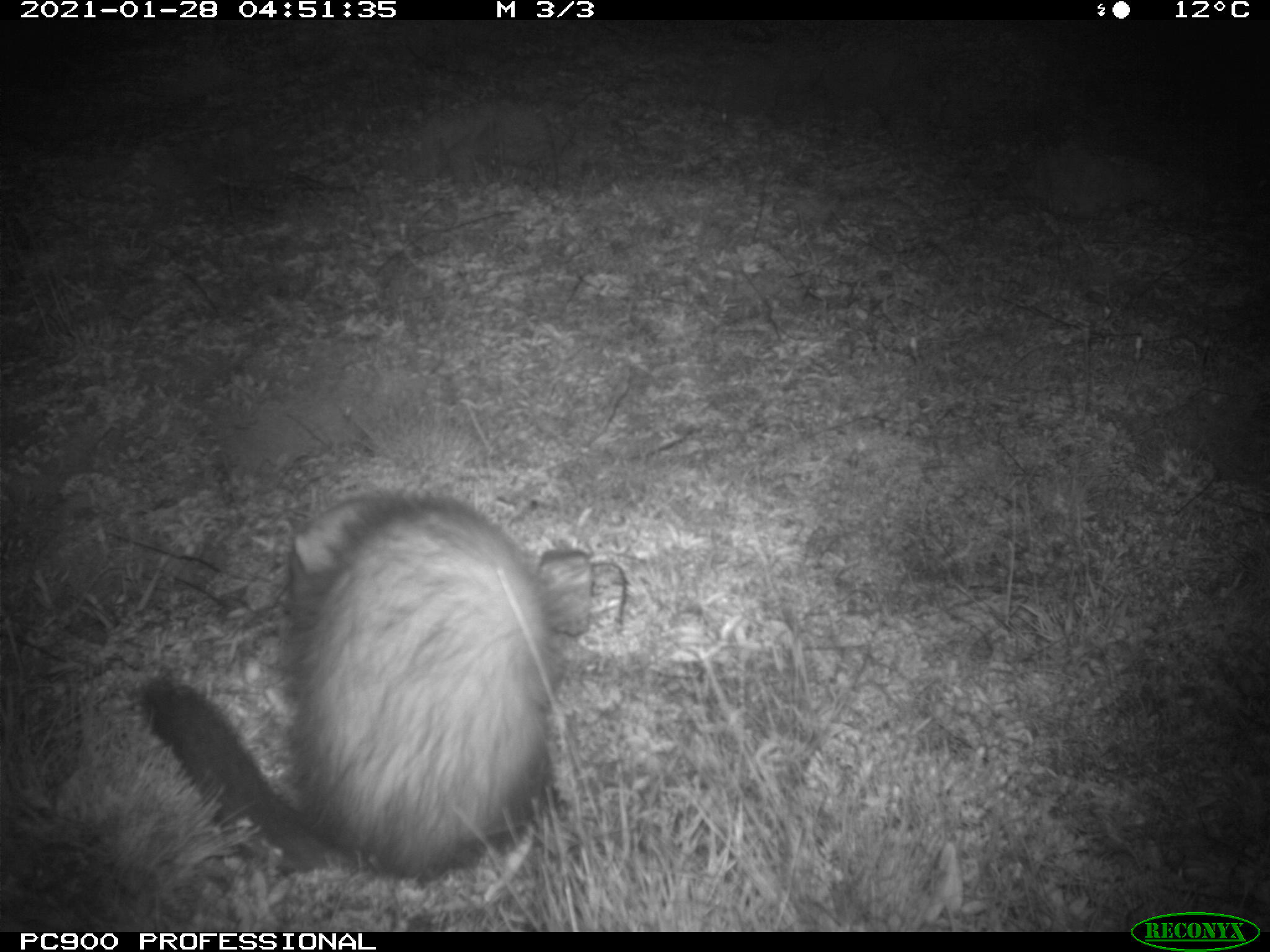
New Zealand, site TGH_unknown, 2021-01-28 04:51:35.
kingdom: Animalia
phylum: Chordata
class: Mammalia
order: Carnivora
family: Mustelidae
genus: Mustela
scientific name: Mustela furo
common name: ferret